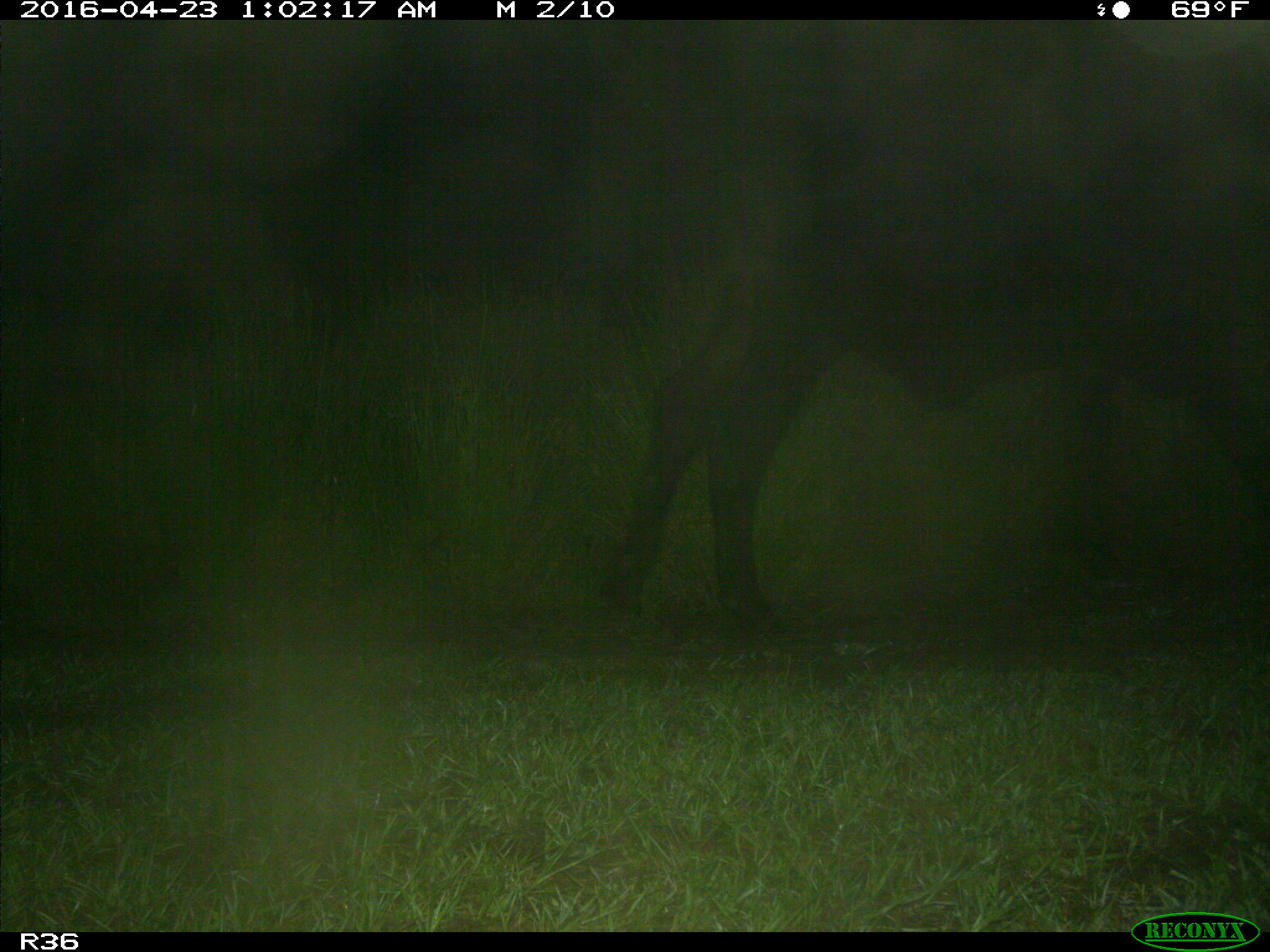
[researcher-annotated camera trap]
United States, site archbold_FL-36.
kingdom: Animalia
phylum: Chordata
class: Mammalia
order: Artiodactyla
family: Bovidae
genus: Bos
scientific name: Bos taurus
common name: domestic cow